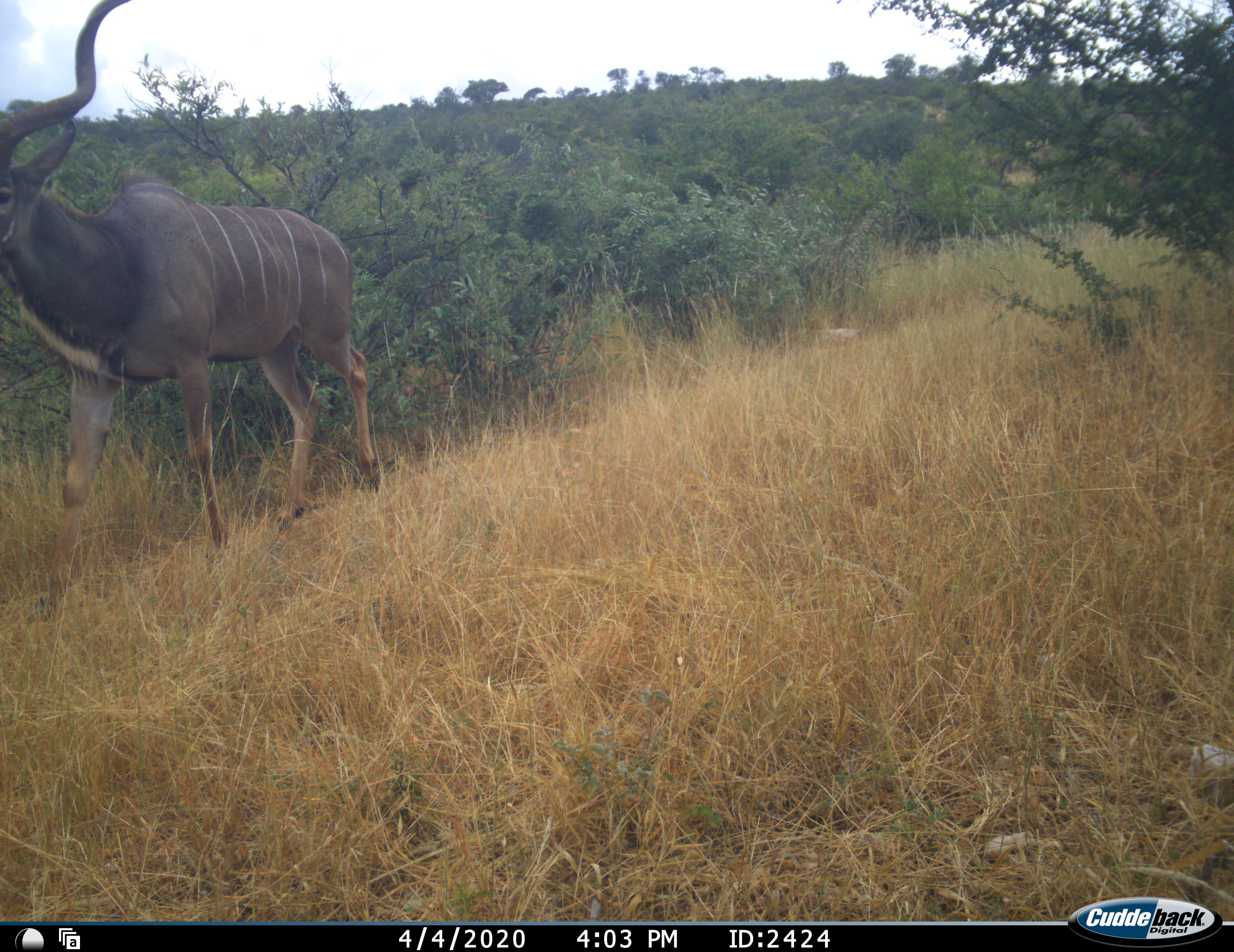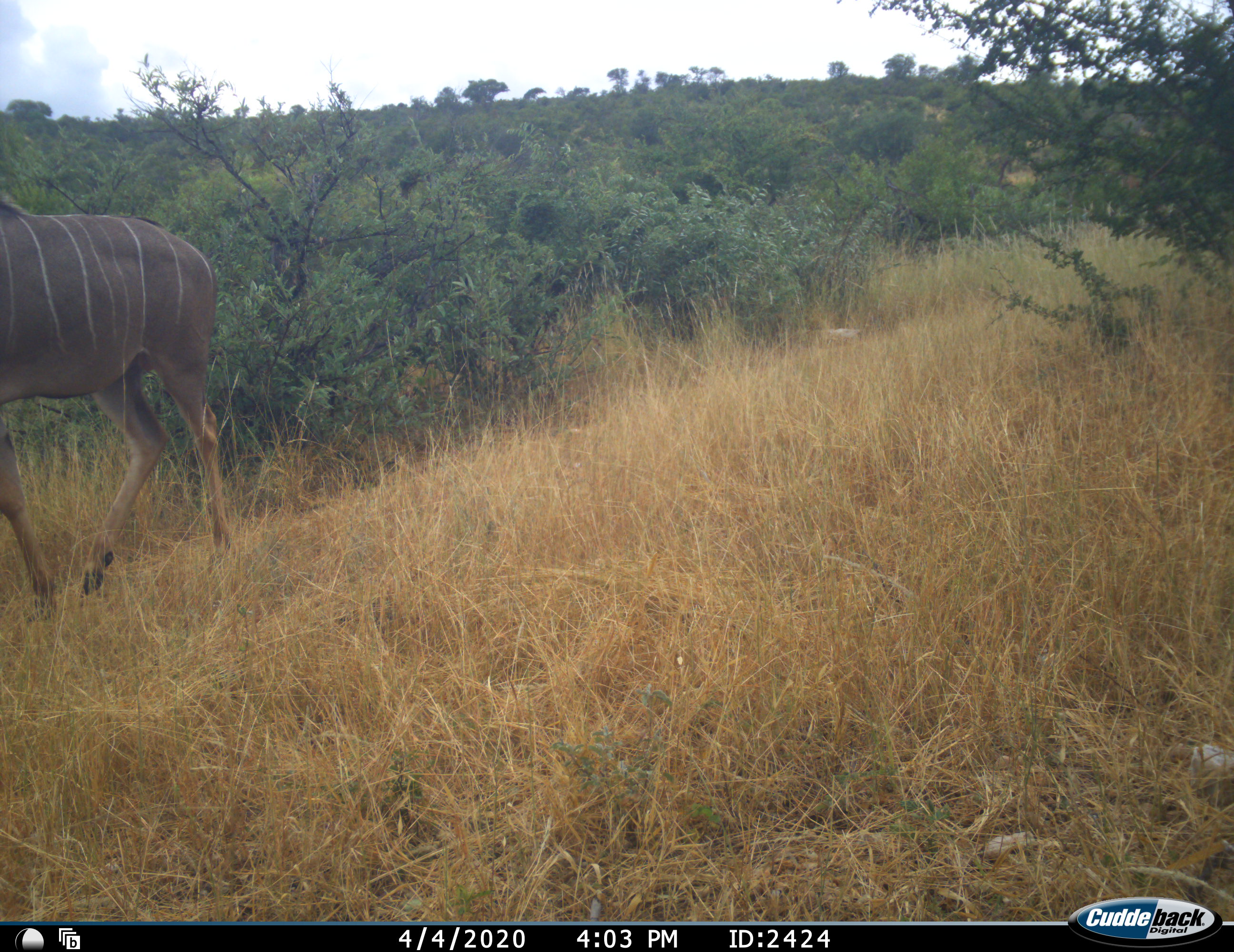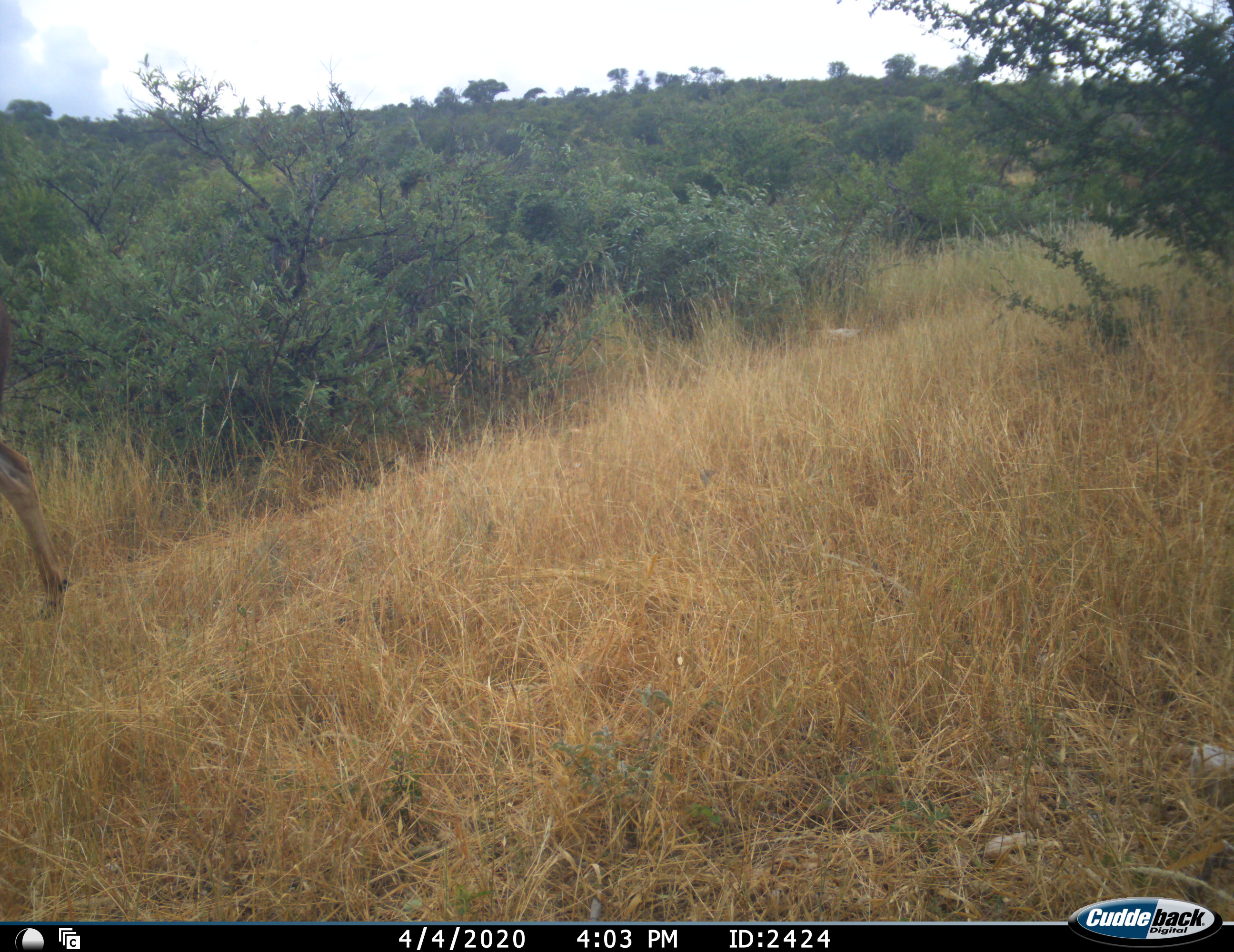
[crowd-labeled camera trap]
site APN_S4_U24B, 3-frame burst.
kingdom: Animalia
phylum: Chordata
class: Mammalia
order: Artiodactyla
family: Bovidae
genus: Tragelaphus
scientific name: Tragelaphus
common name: kudu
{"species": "kudu (Tragelaphus)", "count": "1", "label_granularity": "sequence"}